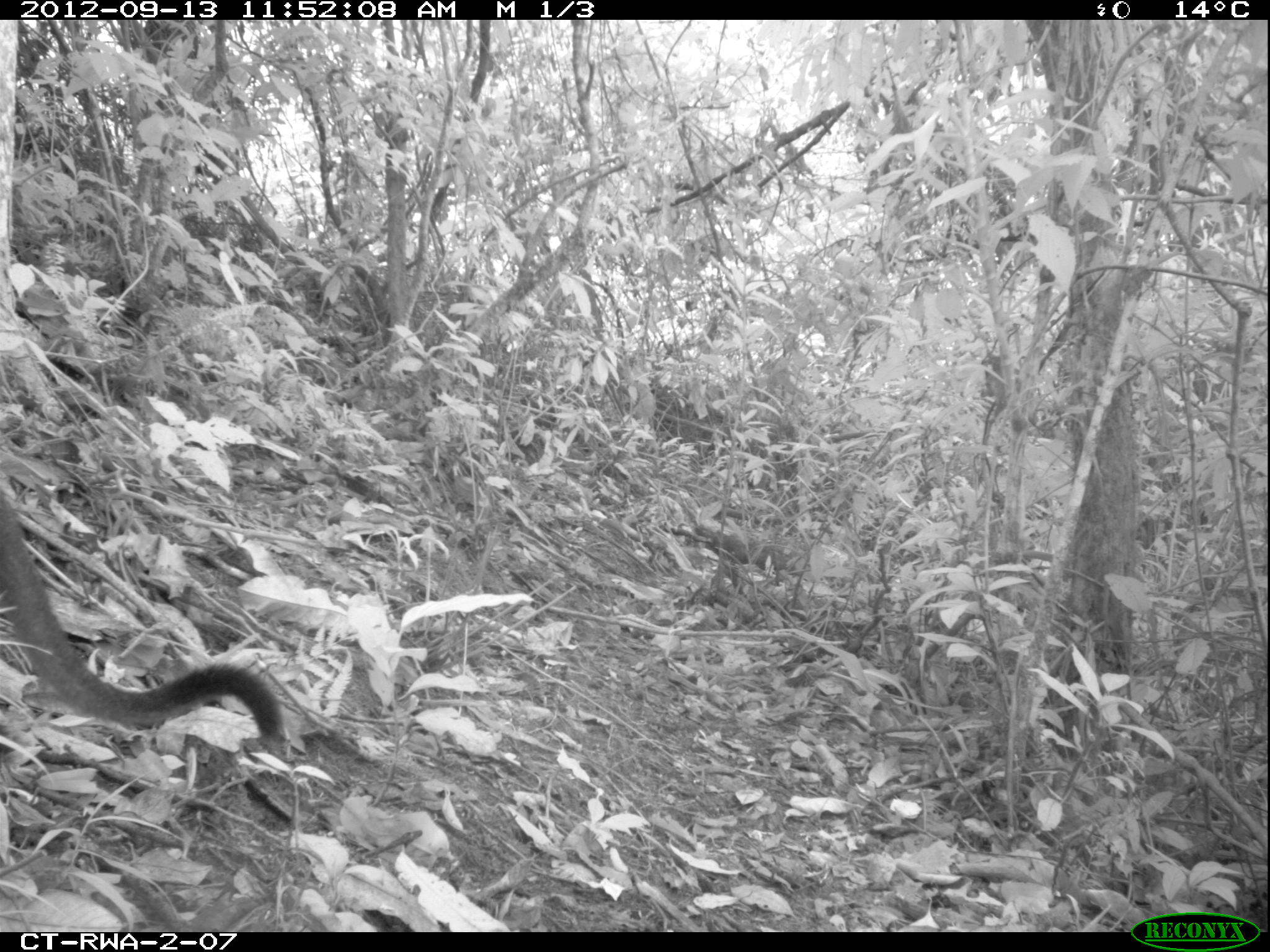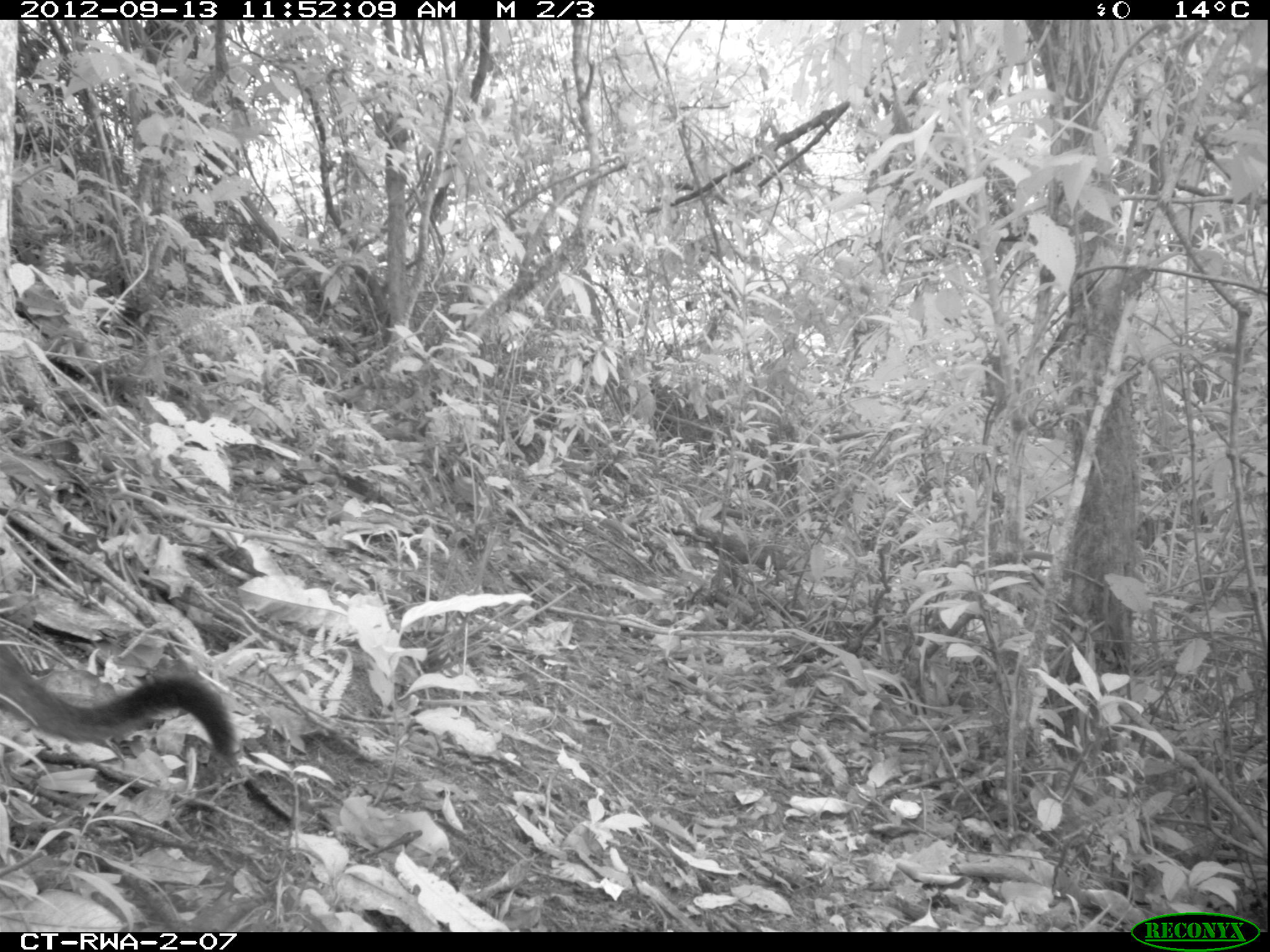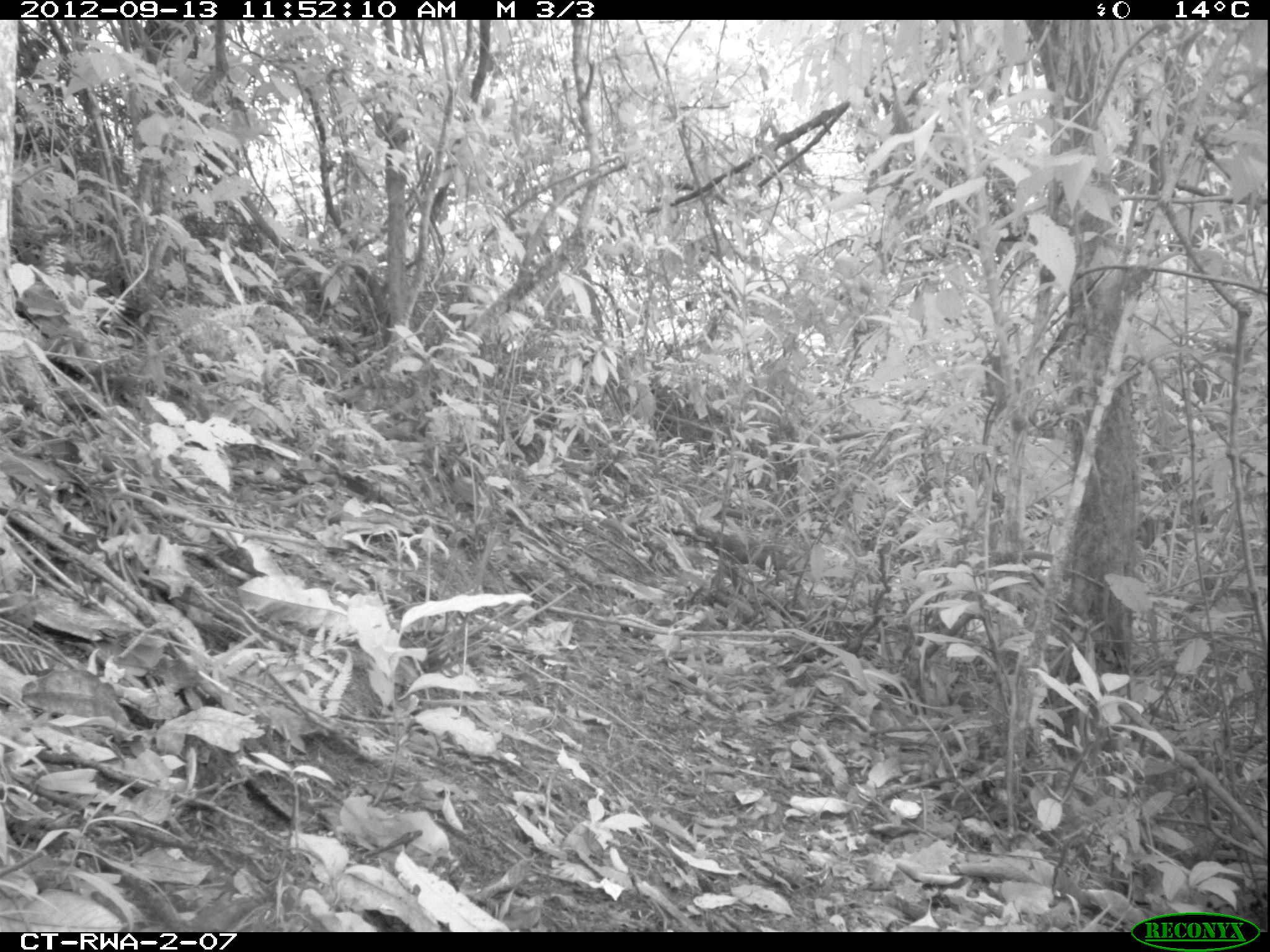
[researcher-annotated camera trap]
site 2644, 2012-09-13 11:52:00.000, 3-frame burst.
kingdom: Animalia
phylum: Chordata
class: Mammalia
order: Primates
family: Cercopithecidae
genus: Allochrocebus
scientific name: Allochrocebus lhoesti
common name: l'hoest's monkey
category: cercopithecus lhoesti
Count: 1.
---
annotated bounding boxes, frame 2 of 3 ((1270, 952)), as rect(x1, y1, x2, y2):
cercopithecus lhoesti: rect(0, 643, 236, 756)